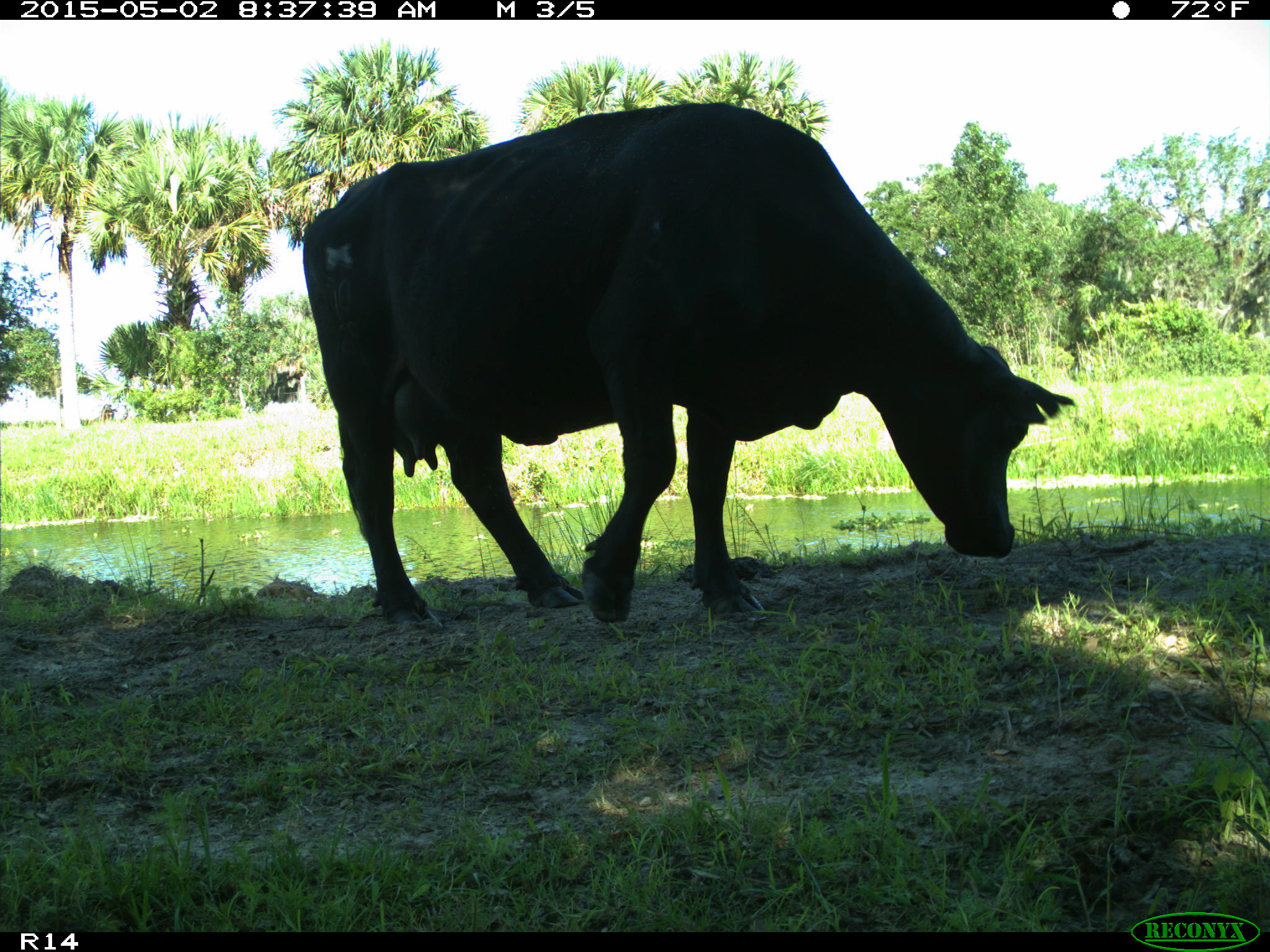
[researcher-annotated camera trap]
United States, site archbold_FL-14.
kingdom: Animalia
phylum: Chordata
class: Mammalia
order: Artiodactyla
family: Bovidae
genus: Bos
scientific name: Bos taurus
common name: domestic cow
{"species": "Bos taurus (domestic cow)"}